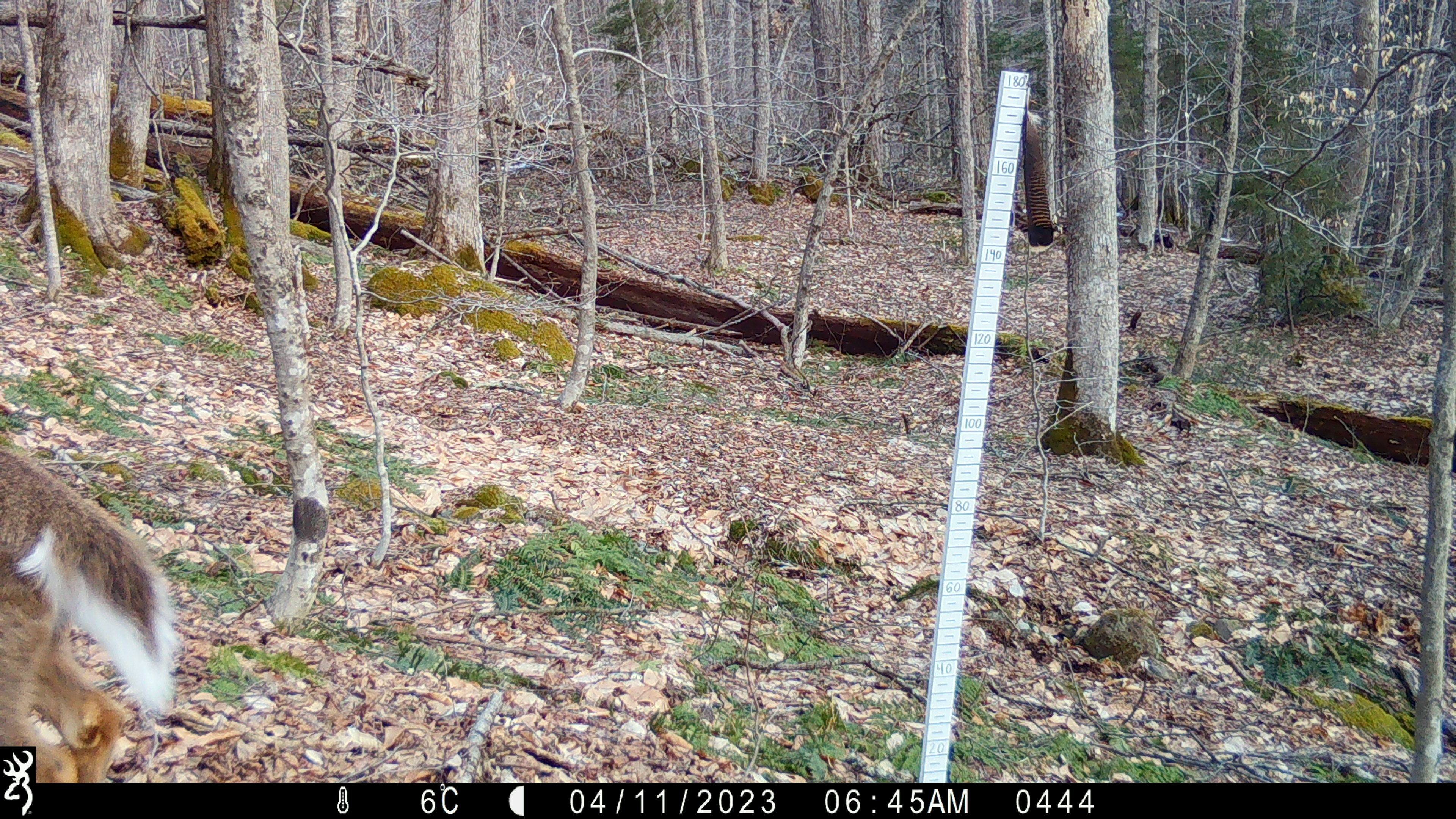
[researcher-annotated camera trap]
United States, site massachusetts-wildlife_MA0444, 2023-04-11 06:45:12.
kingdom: Animalia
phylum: Chordata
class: Mammalia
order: Artiodactyla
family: Cervidae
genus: Odocoileus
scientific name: Odocoileus virginianus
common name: white-tailed deer